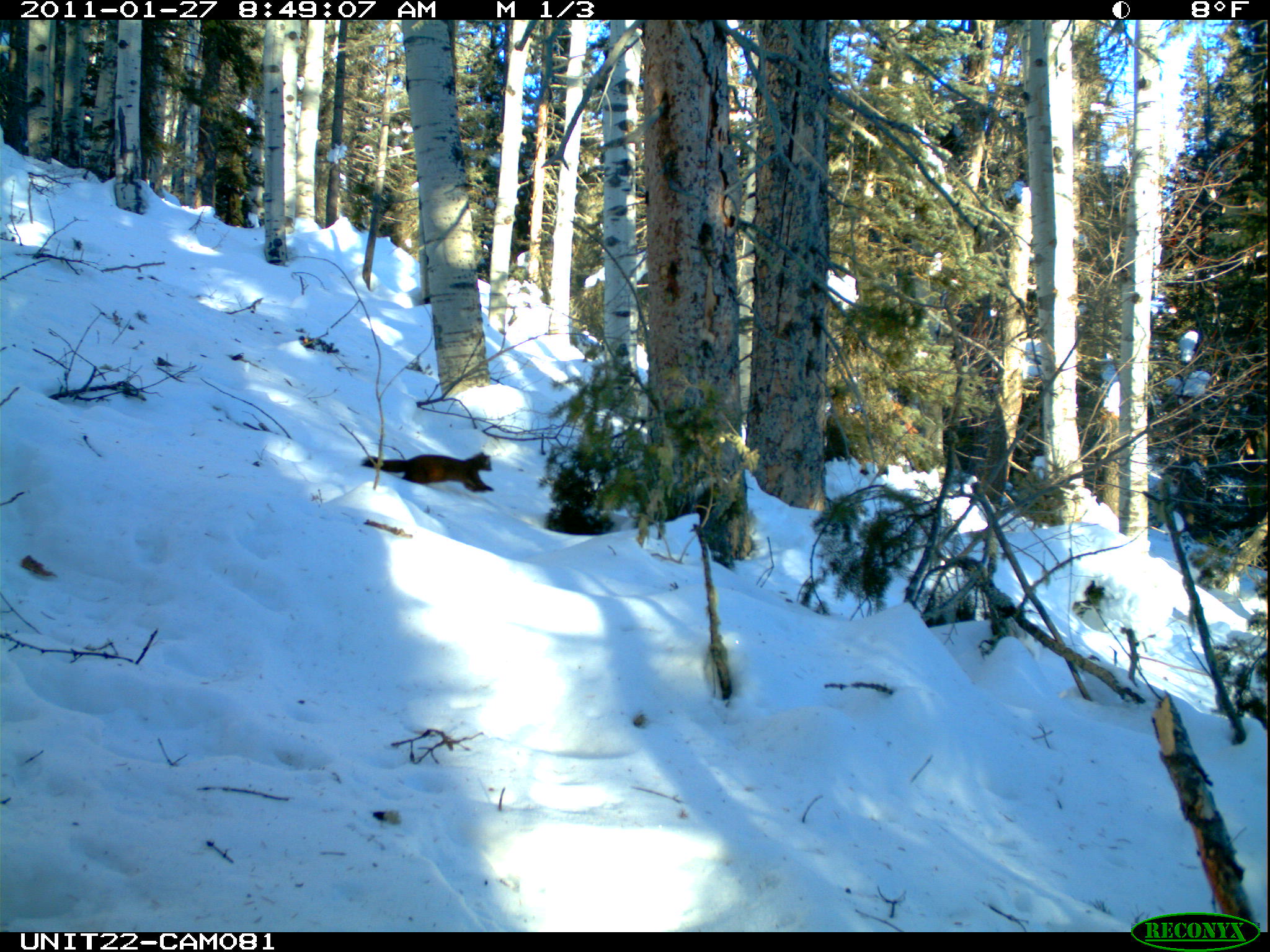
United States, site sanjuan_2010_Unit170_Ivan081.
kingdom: Animalia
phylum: Chordata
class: Mammalia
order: Carnivora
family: Mustelidae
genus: Martes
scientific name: Martes americana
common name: american marten